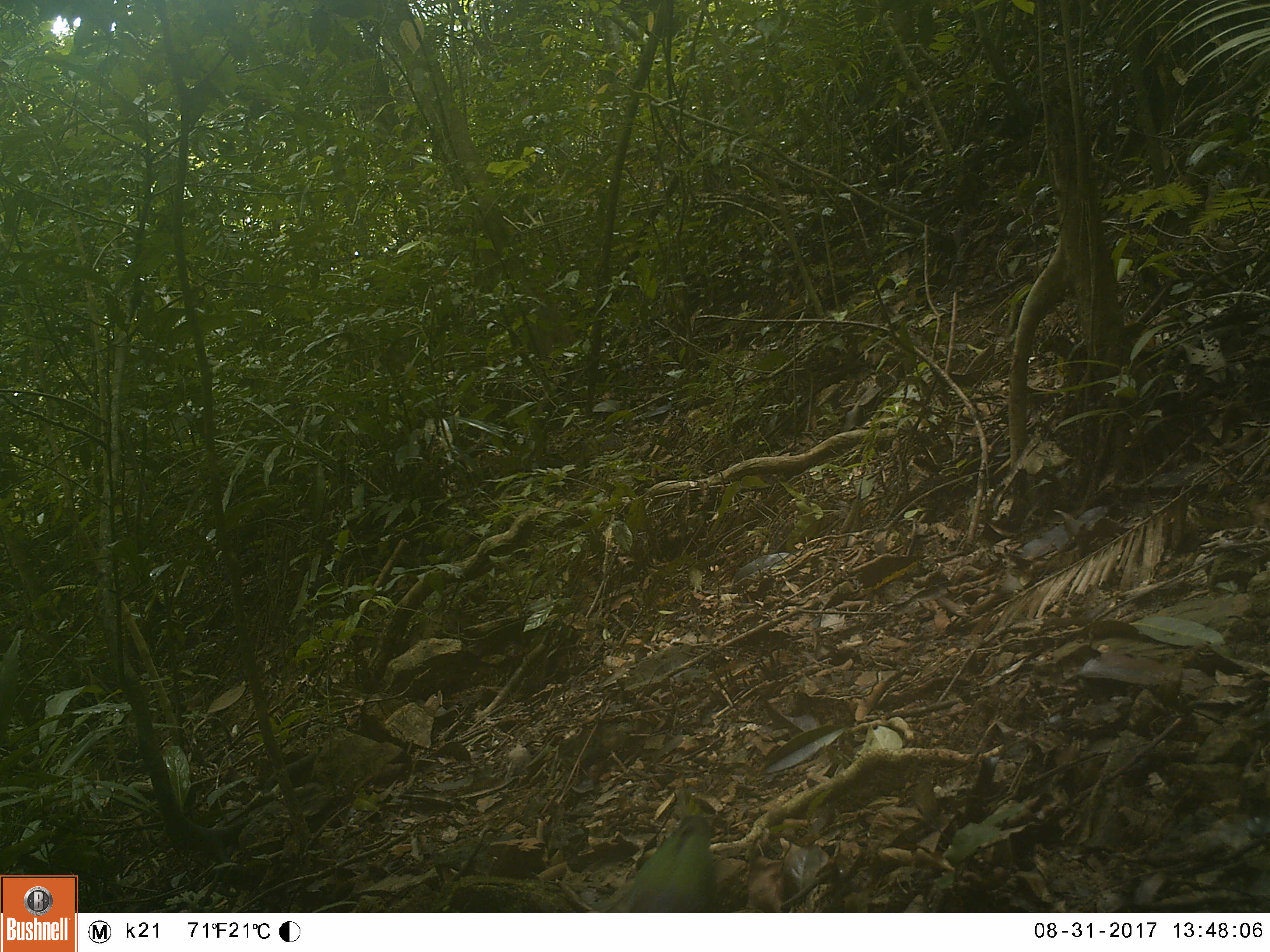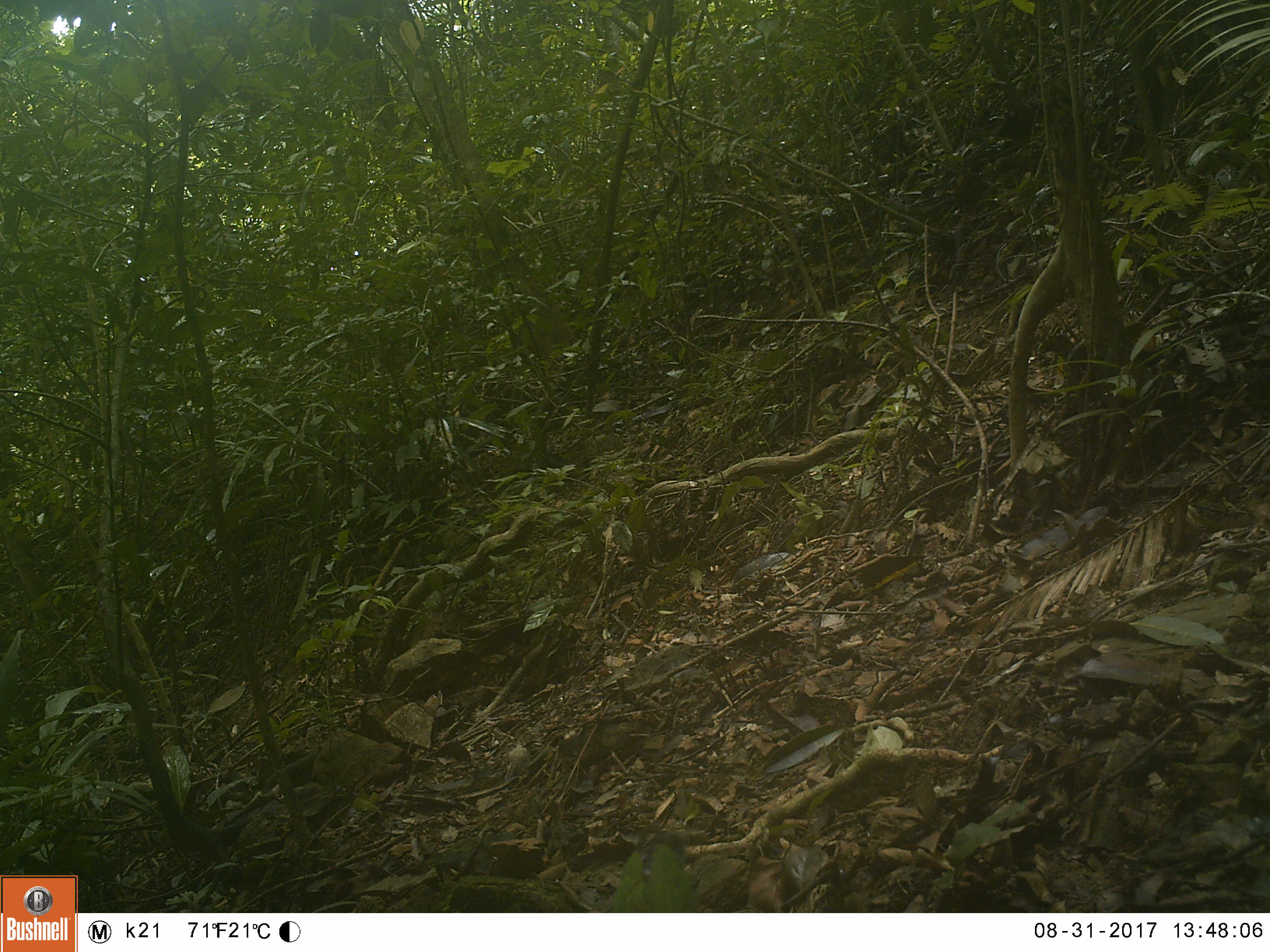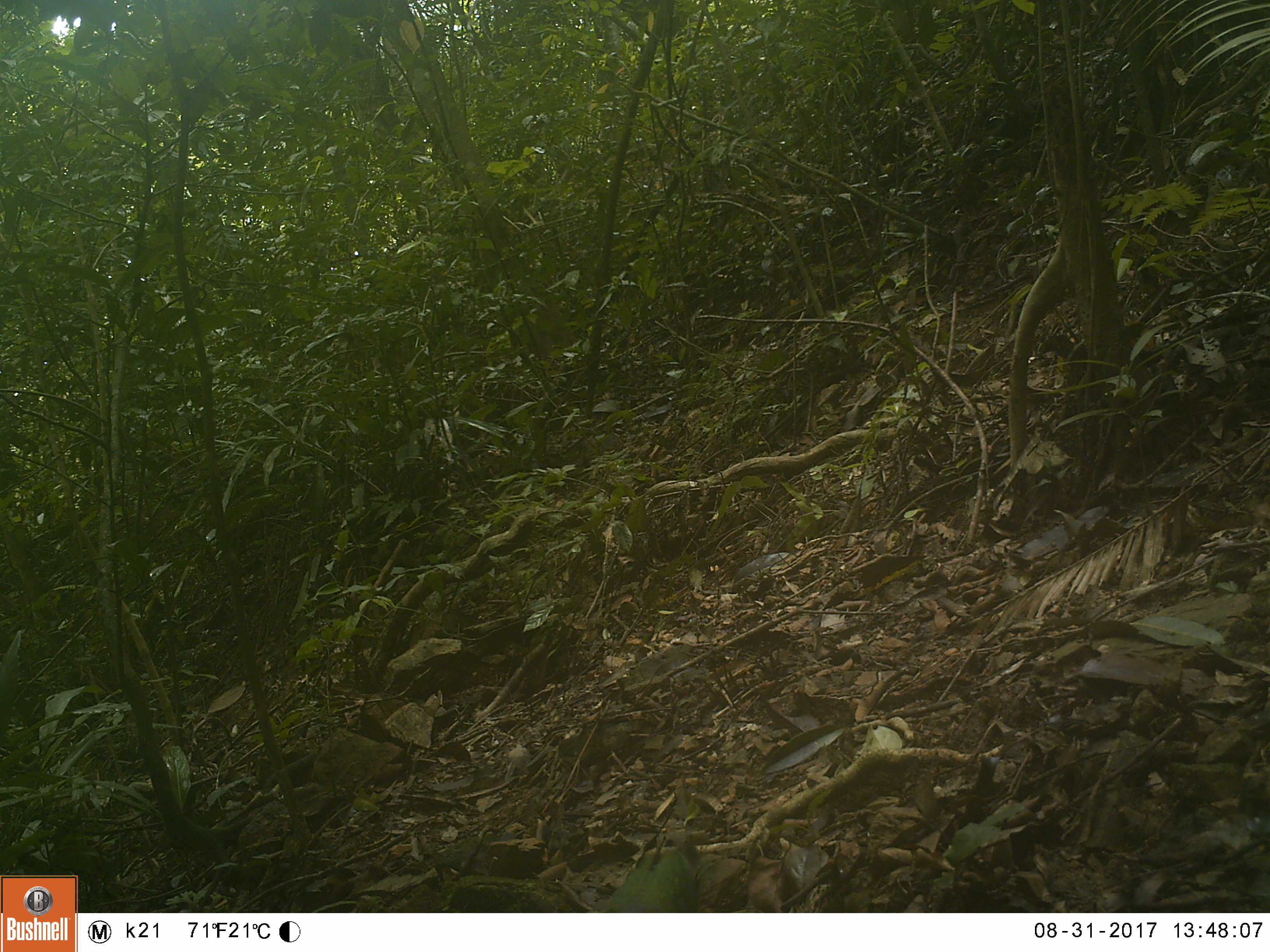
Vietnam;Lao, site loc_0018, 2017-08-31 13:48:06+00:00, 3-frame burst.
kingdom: Animalia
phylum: Chordata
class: Aves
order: Columbiformes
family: Columbidae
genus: Chalcophaps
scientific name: Chalcophaps indica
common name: emerald dove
Emerald dove (Chalcophaps indica). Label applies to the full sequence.